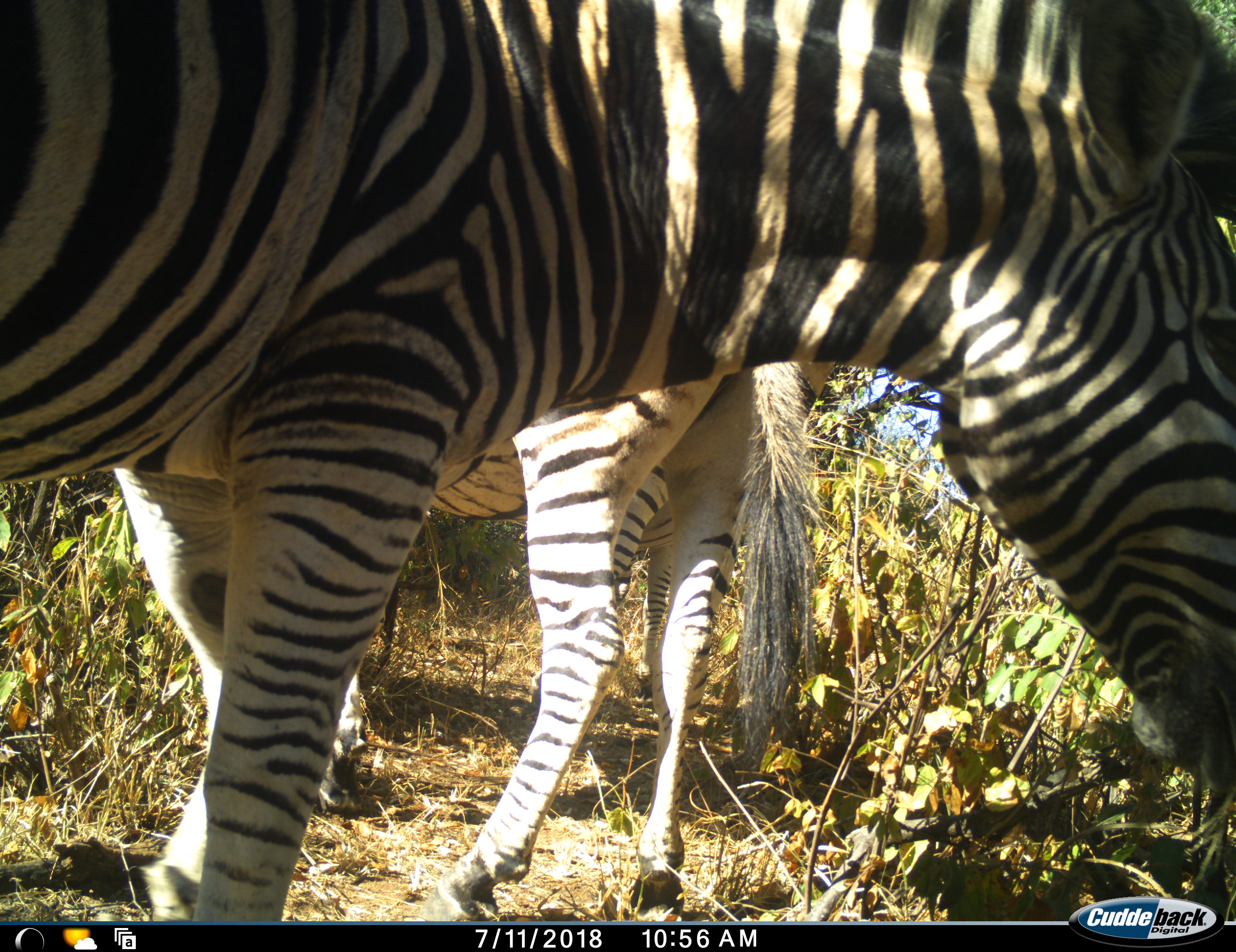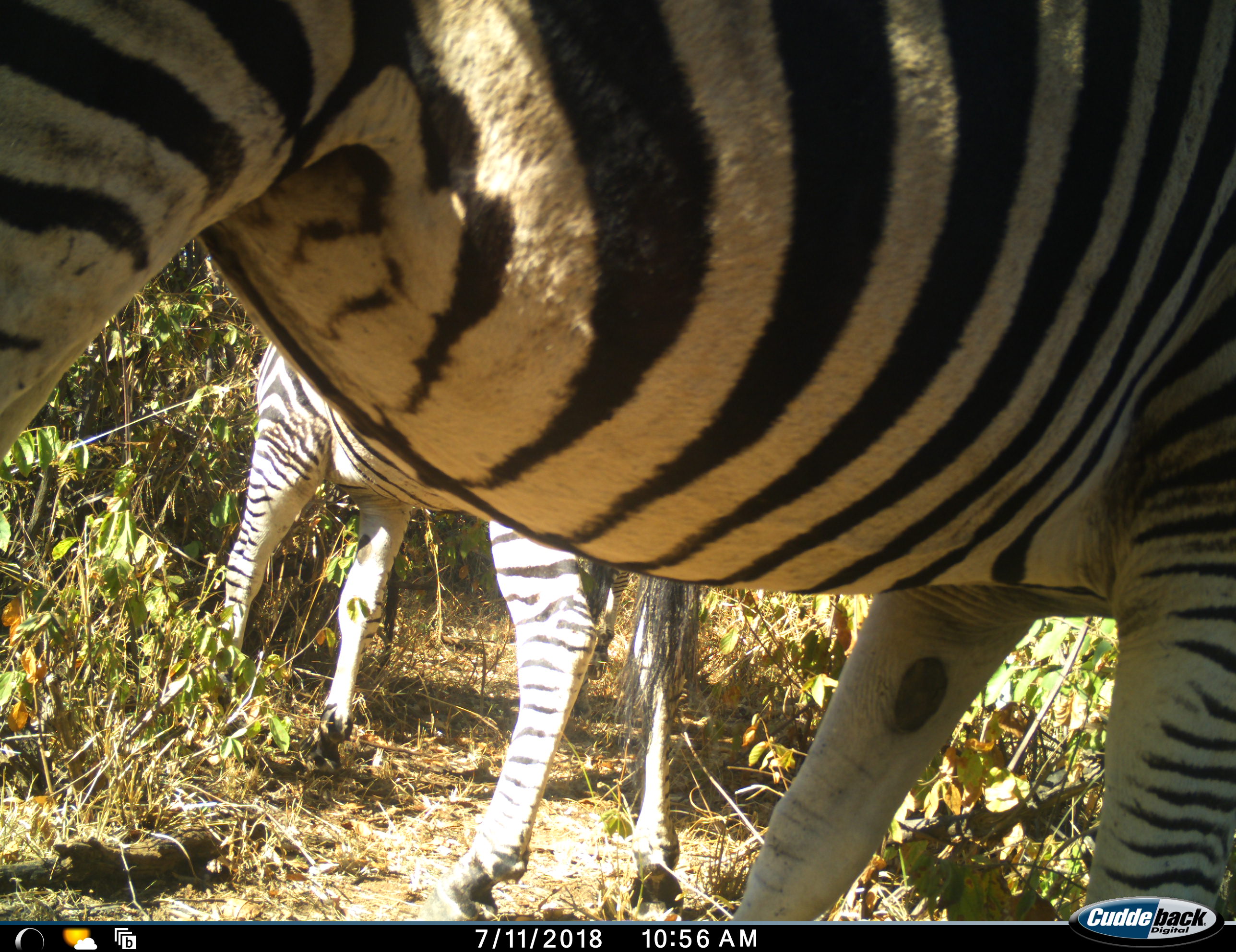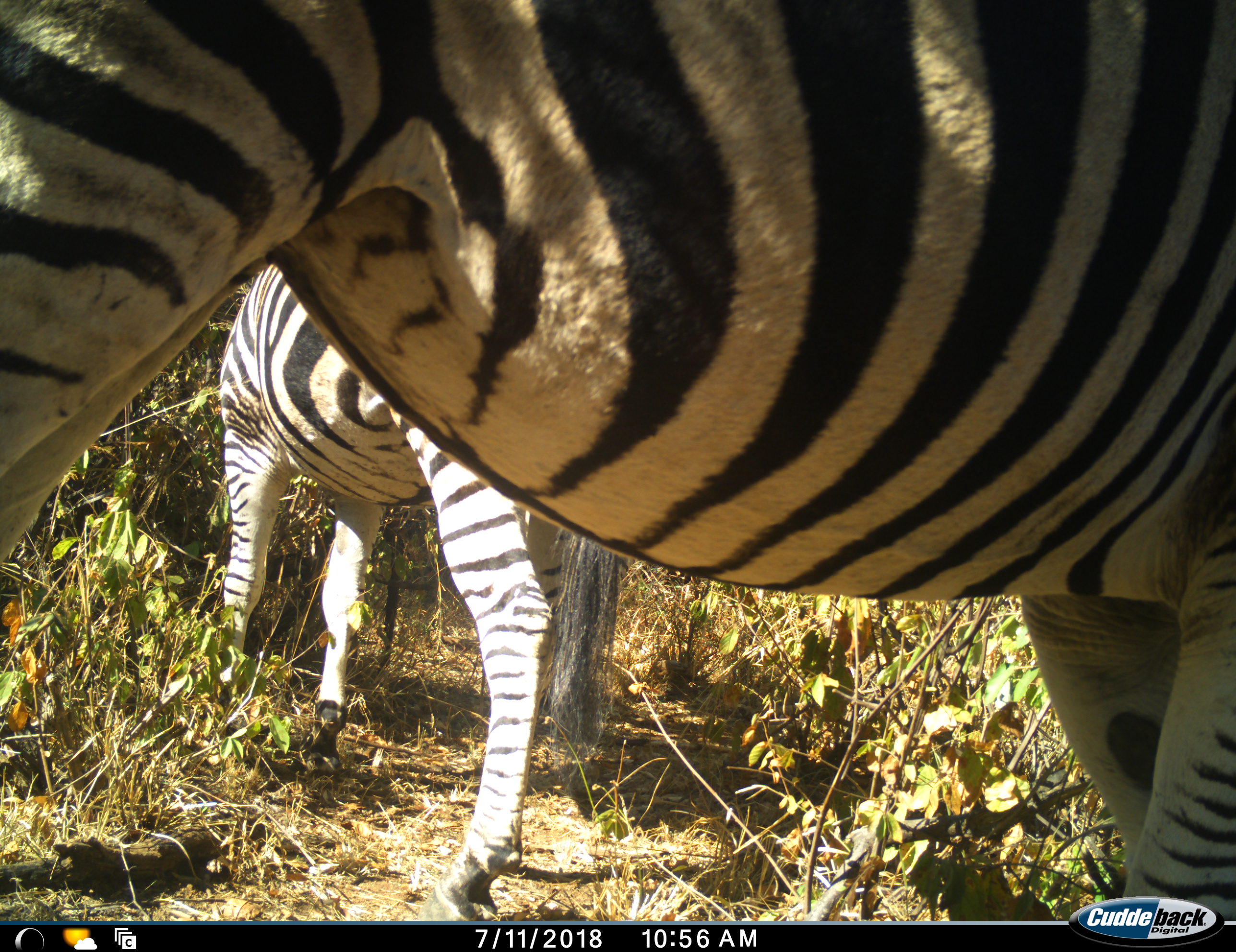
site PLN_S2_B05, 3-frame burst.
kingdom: Animalia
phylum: Chordata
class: Mammalia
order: Perissodactyla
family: Equidae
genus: Equus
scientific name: Equus quagga burchellii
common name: burchell's zebra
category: zebraburchells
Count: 2.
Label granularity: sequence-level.